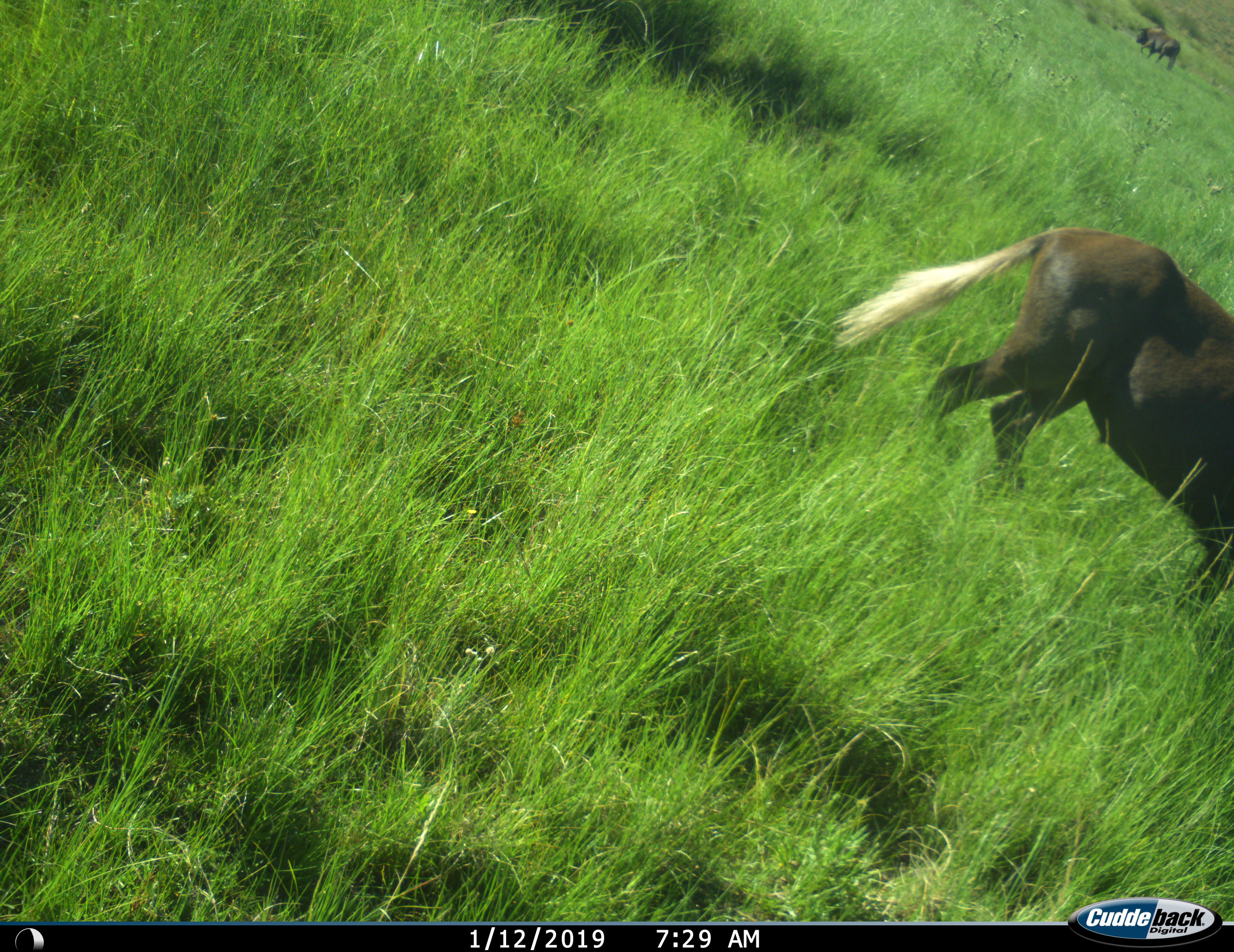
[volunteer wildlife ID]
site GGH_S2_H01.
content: unidentified animal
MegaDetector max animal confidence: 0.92